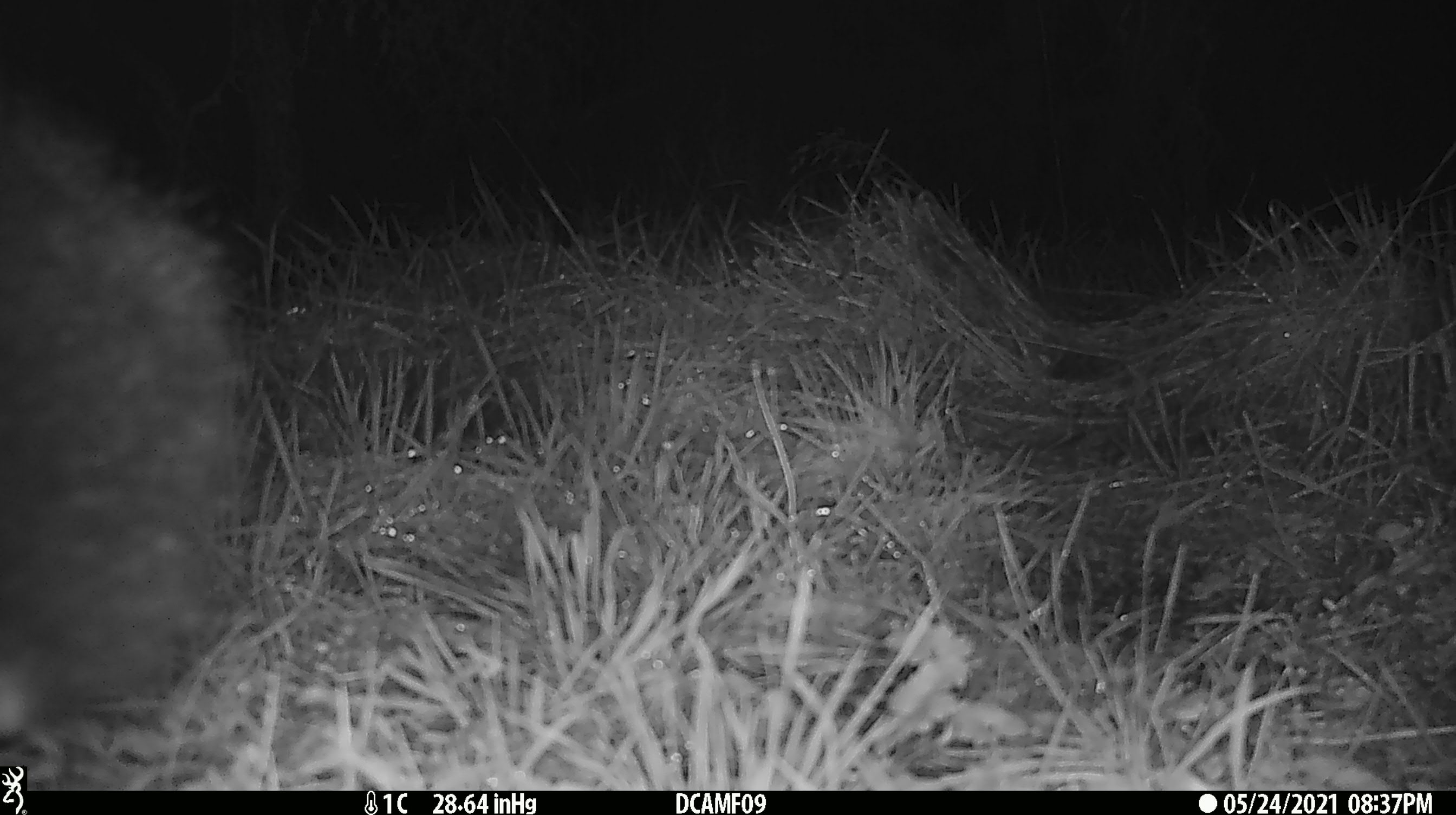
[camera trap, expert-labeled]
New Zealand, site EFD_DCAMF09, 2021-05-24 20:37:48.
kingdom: Animalia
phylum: Chordata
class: Mammalia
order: Diprotodontia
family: Phalangeridae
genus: Trichosurus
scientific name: Trichosurus vulpecula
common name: common brushtail possum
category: possum